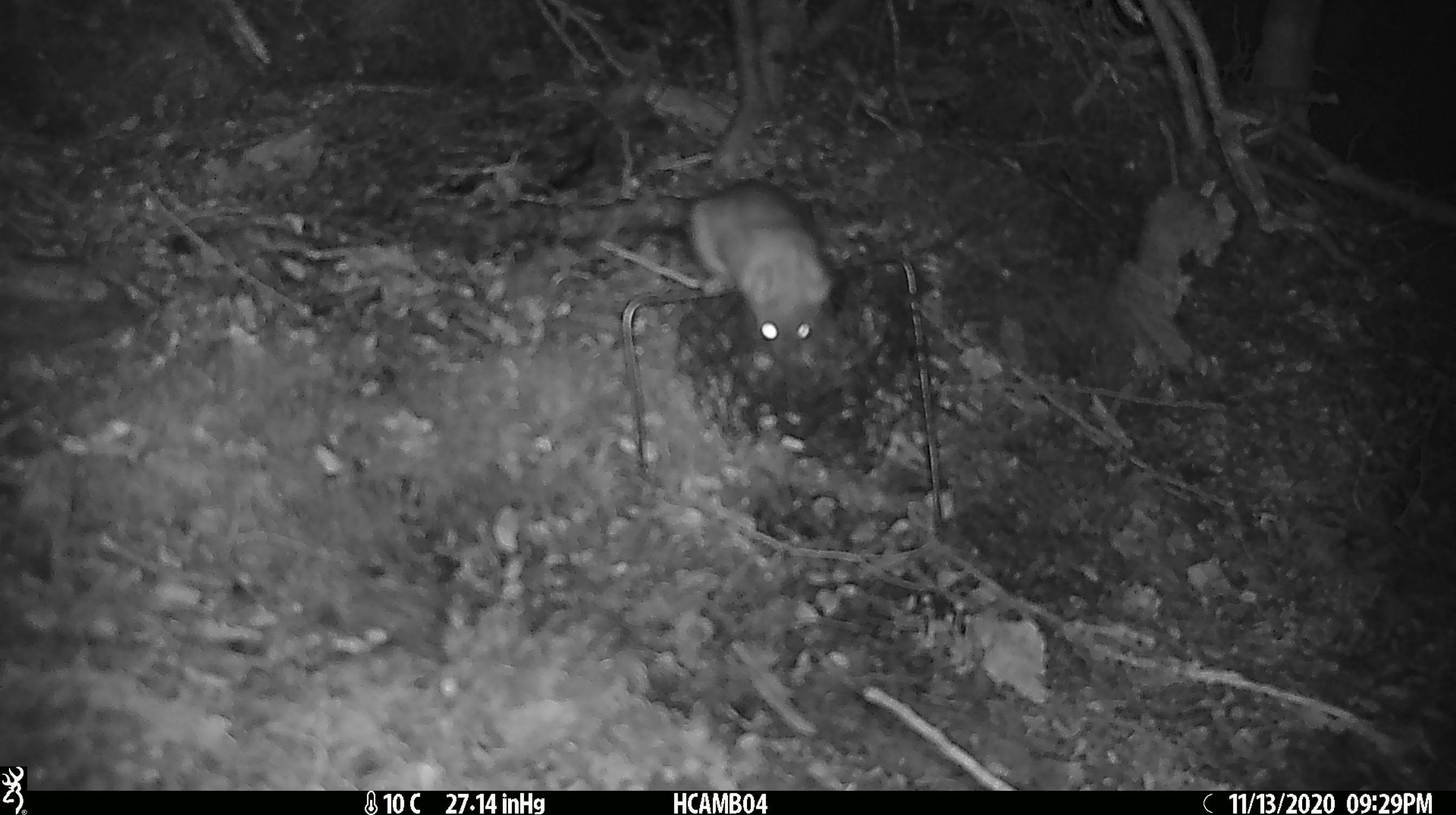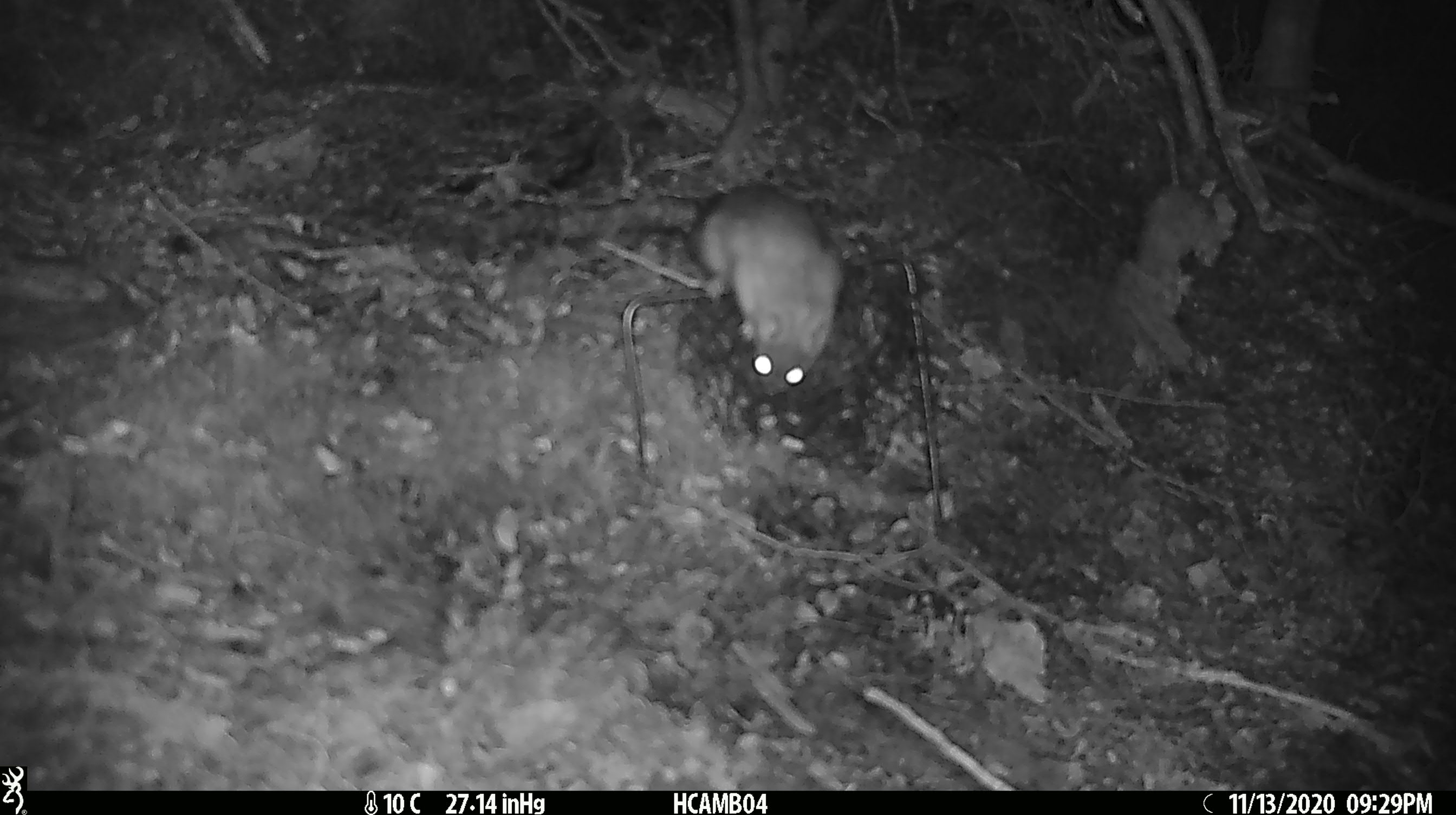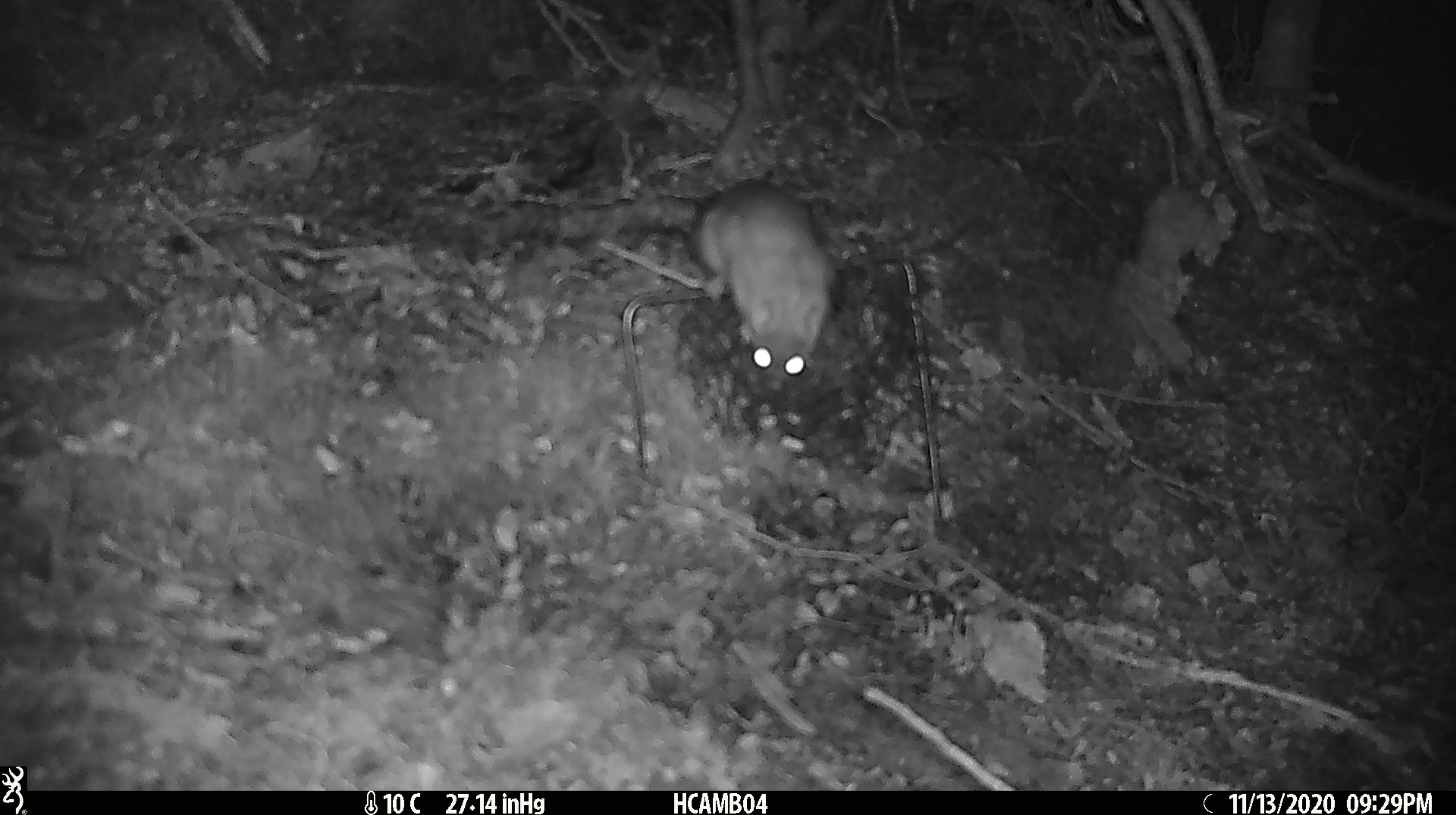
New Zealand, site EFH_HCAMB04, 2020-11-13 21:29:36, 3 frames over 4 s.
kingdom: Animalia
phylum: Chordata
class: Mammalia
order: Rodentia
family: Muridae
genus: Rattus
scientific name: Rattus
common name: rat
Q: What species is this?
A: Rat (Rattus).